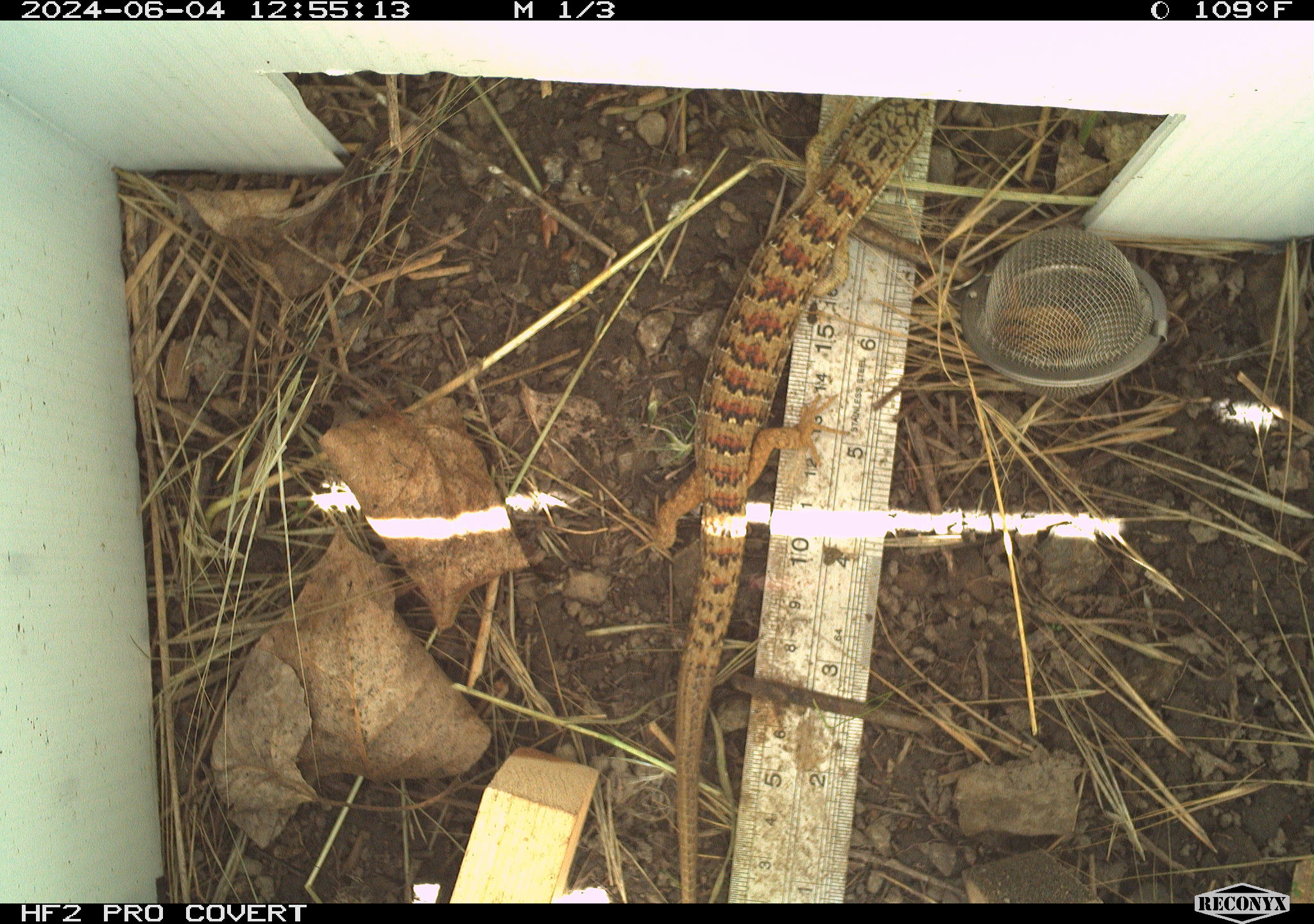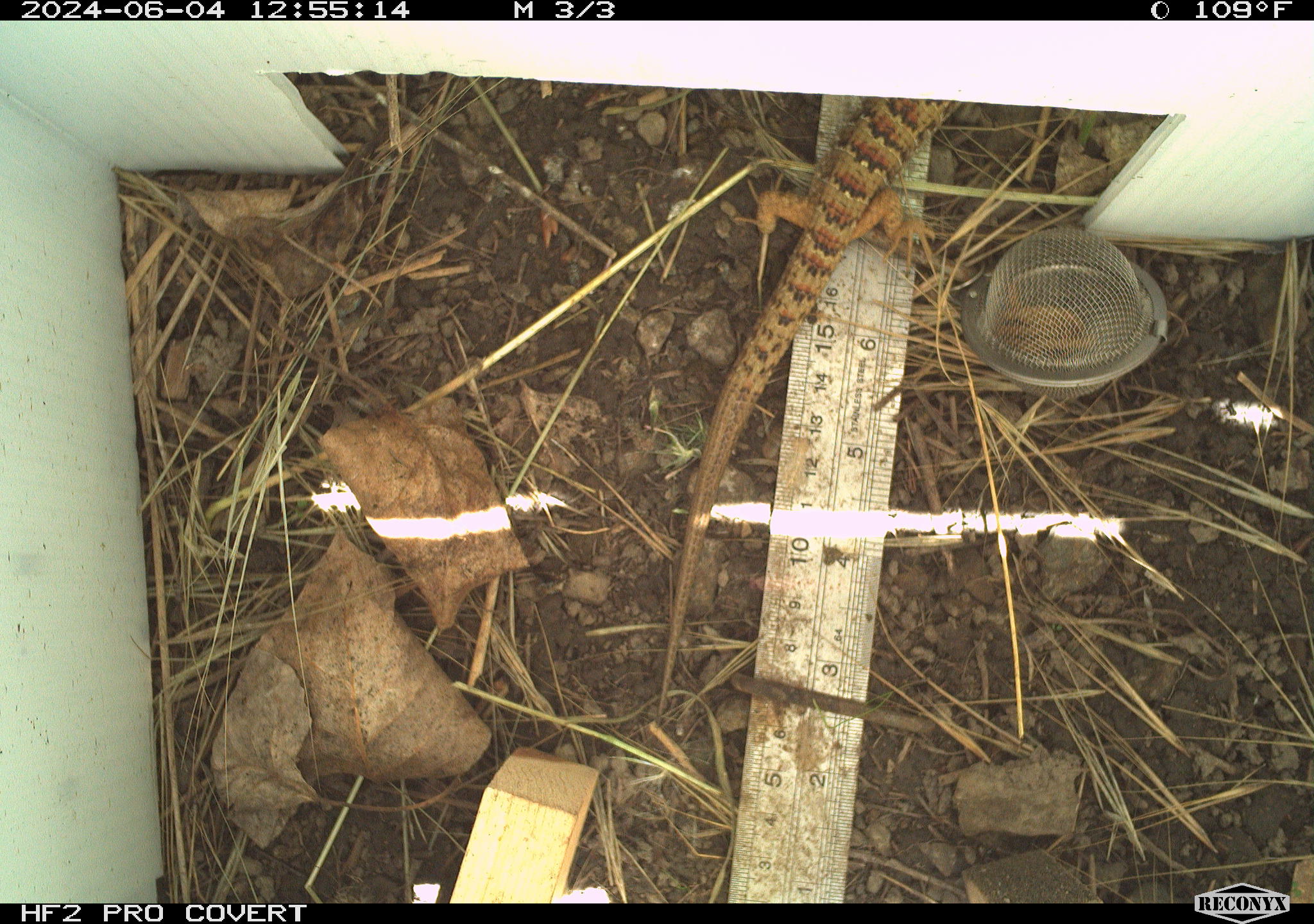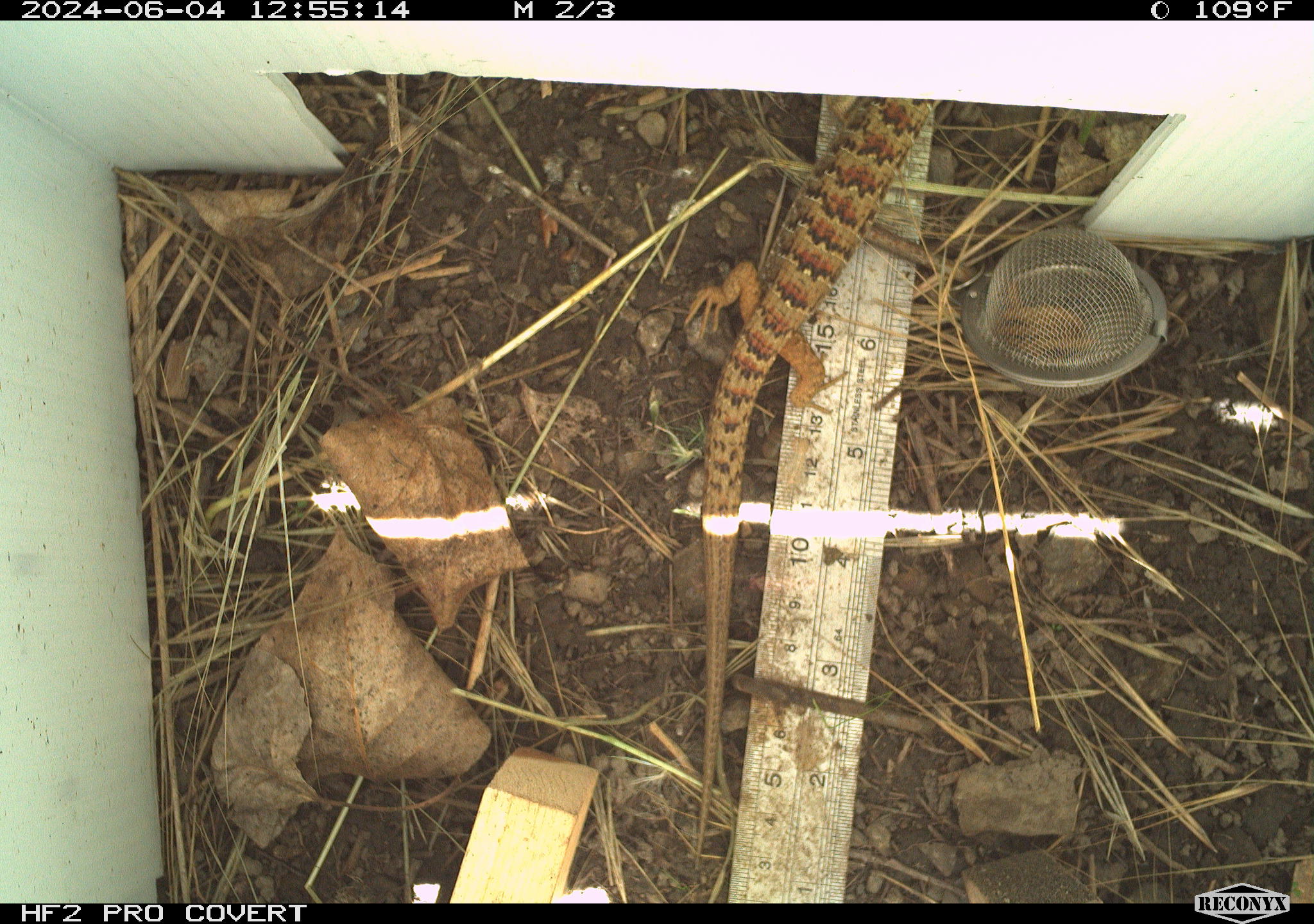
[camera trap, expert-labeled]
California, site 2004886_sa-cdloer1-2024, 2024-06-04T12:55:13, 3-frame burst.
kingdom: Animalia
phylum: Chordata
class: Reptilia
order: Squamata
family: Anguidae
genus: Elgaria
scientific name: Elgaria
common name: alligator lizards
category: elgaria species